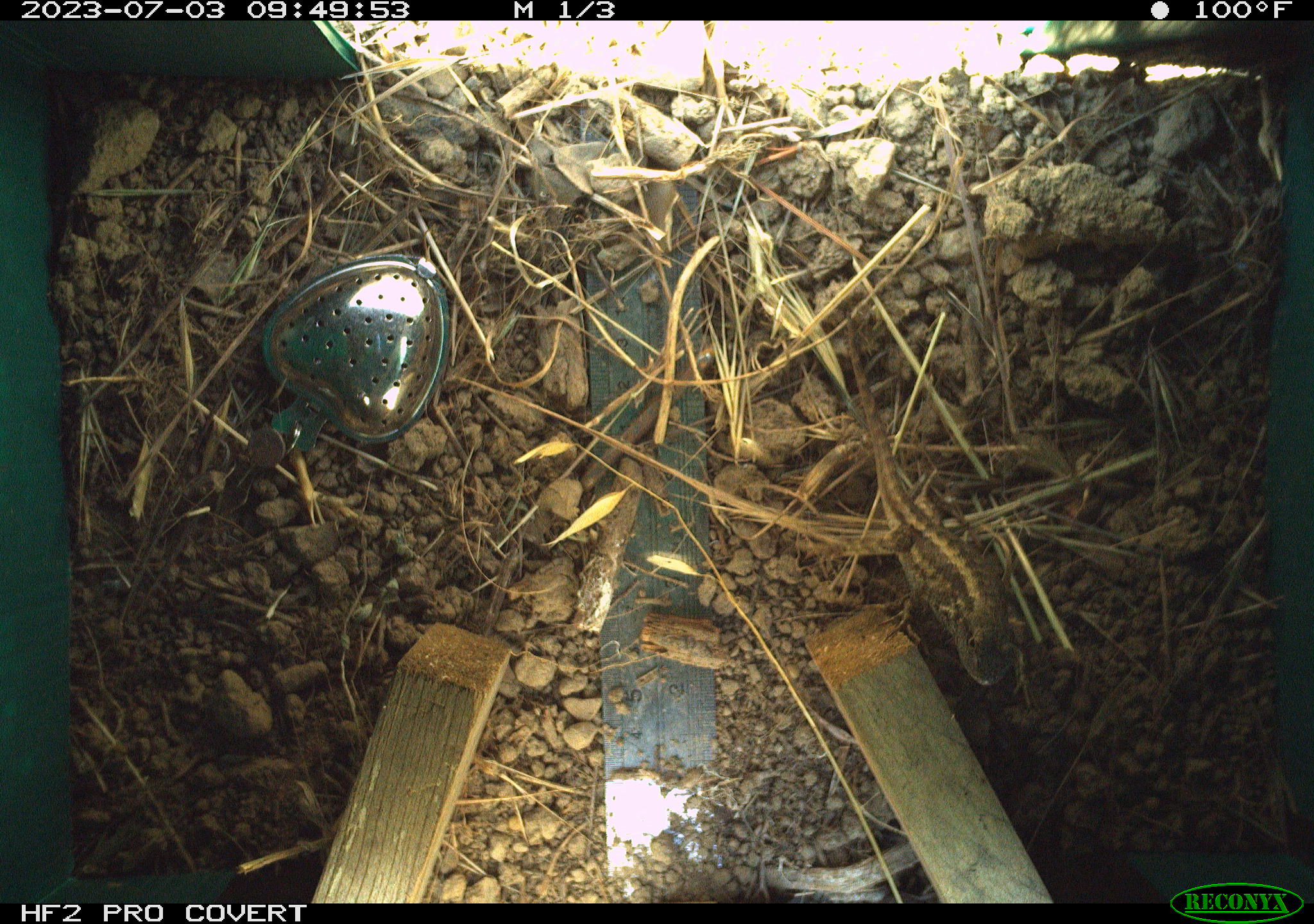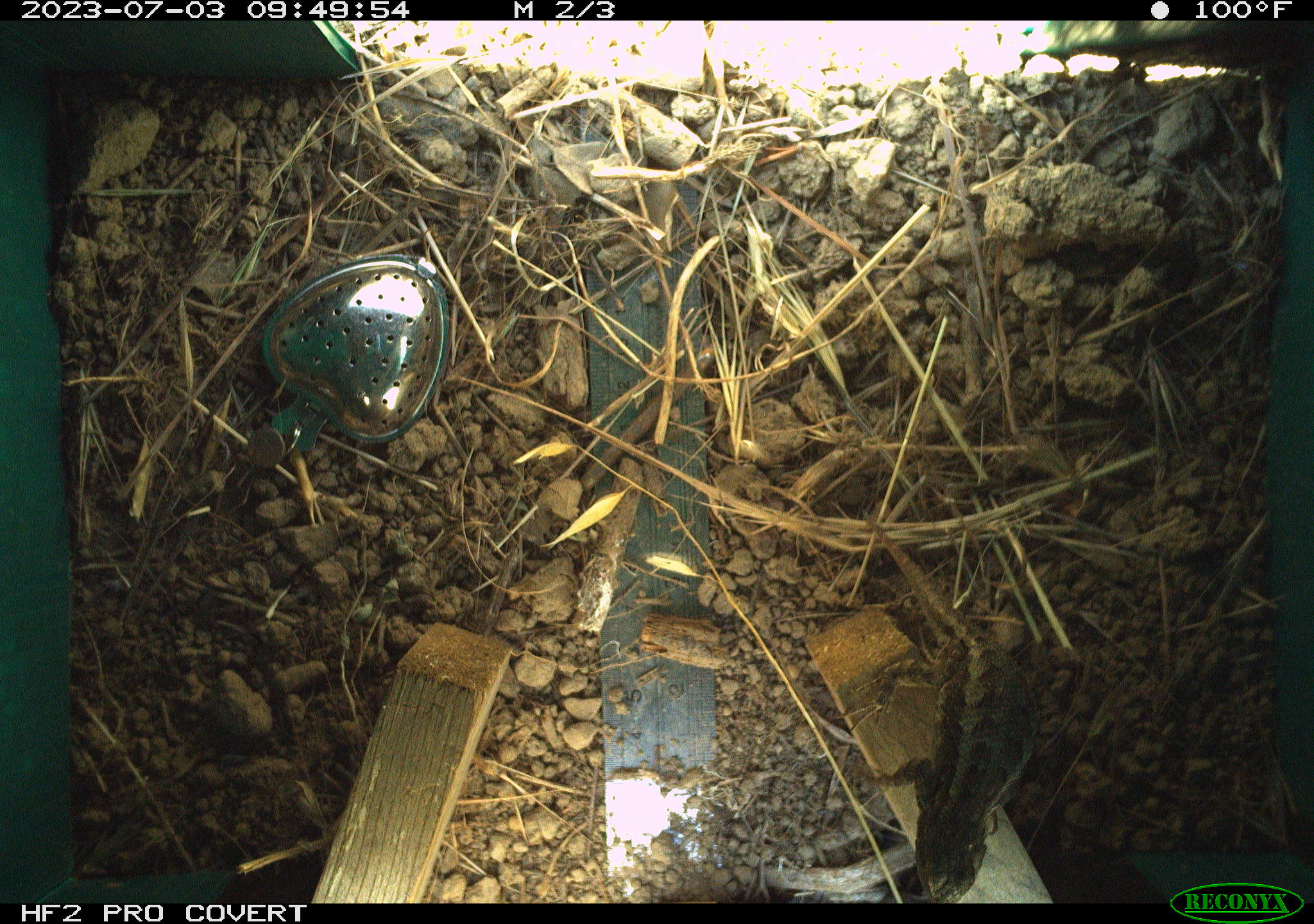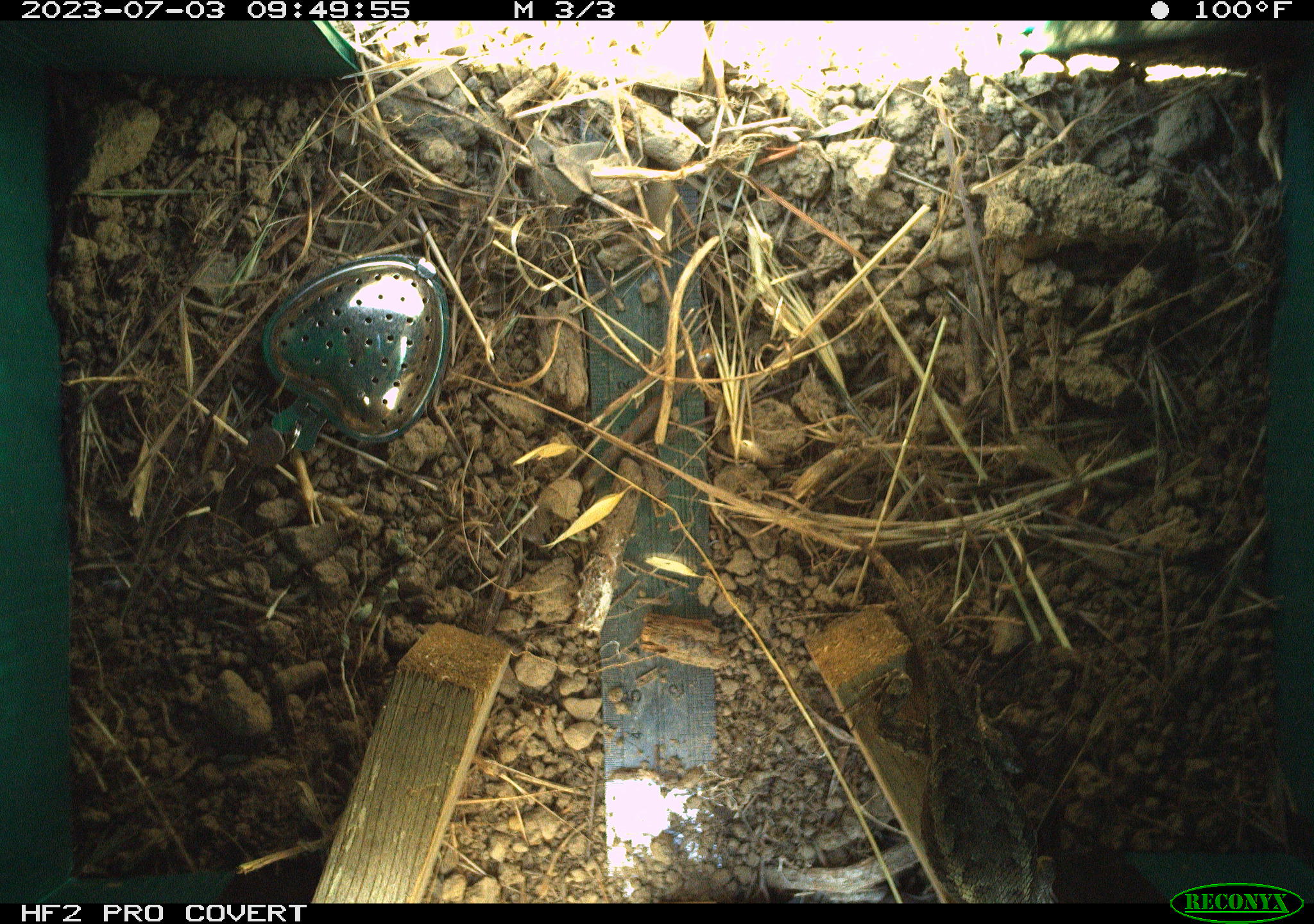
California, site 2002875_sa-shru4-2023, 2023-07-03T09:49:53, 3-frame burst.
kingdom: Animalia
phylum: Chordata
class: Reptilia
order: Squamata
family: Phrynosomatidae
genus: Sceloporus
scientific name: Sceloporus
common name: spiny lizards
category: sceloporus species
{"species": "sceloporus species (spiny lizards) (Sceloporus)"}